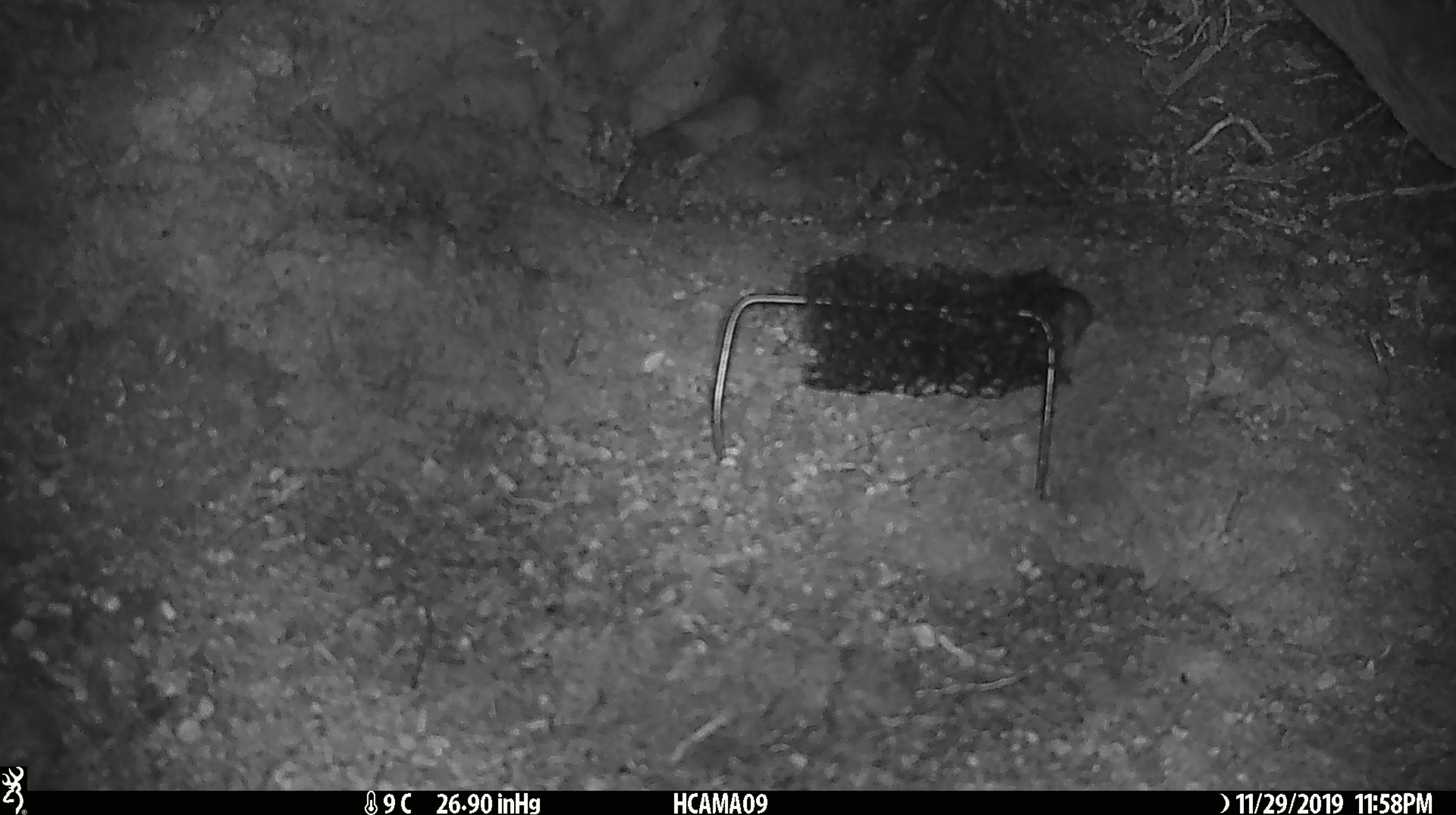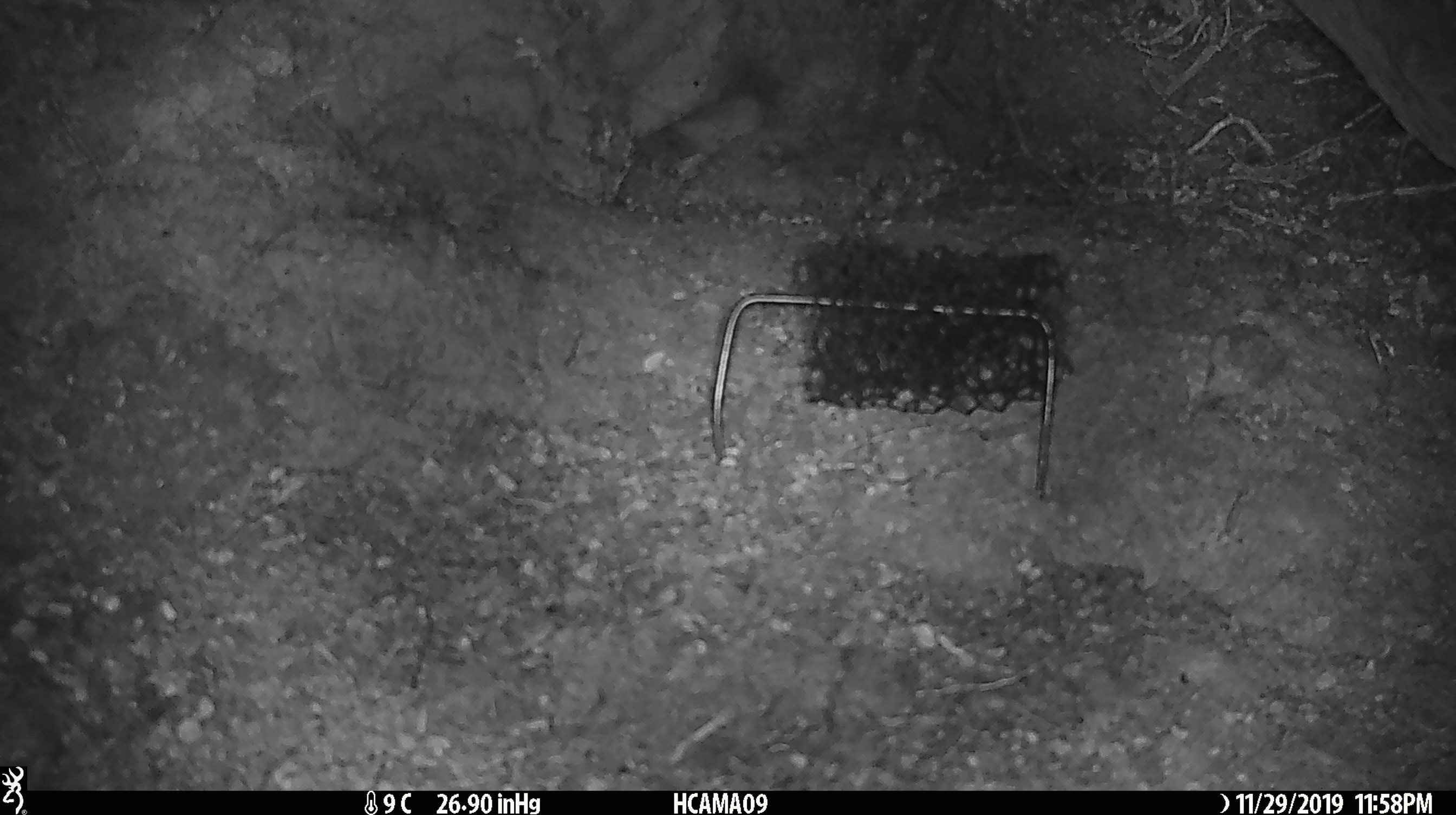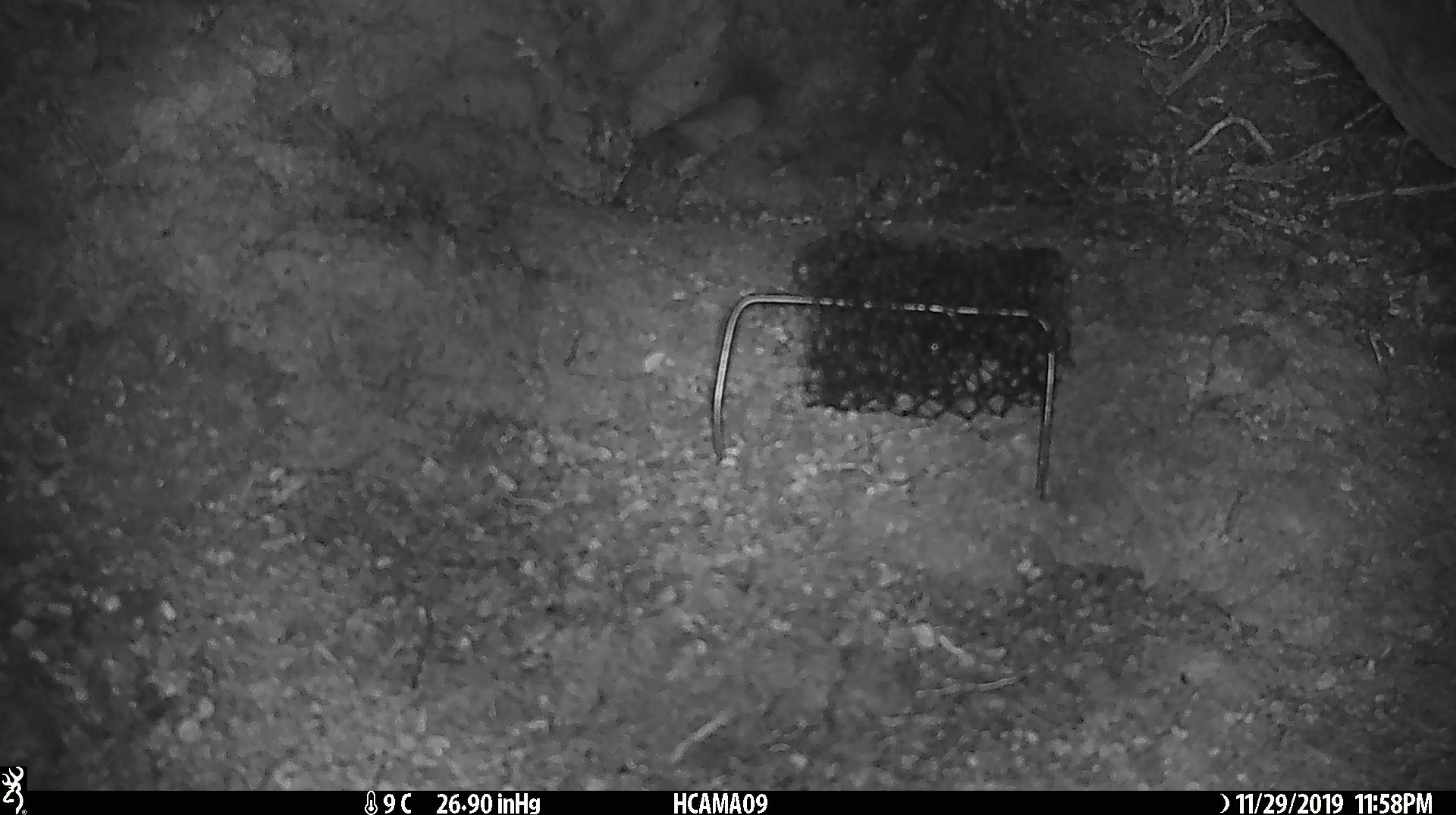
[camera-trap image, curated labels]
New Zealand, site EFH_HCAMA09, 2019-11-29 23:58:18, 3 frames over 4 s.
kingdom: Animalia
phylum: Chordata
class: Mammalia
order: Rodentia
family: Muridae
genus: Mus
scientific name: Mus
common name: mouse